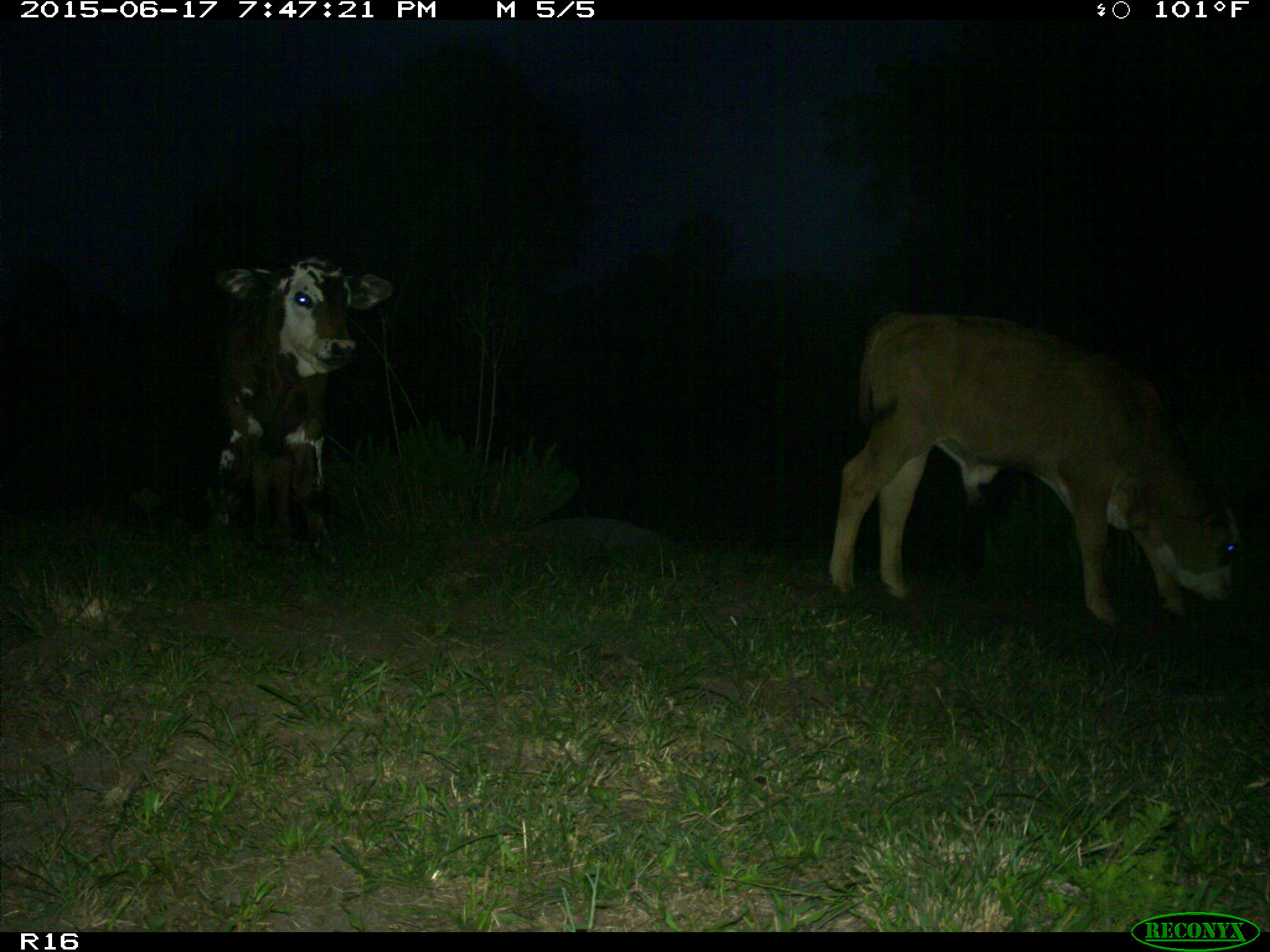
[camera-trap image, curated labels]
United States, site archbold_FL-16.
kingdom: Animalia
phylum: Chordata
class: Mammalia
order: Artiodactyla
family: Bovidae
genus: Bos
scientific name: Bos taurus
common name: domestic cow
Bos taurus (domestic cow).